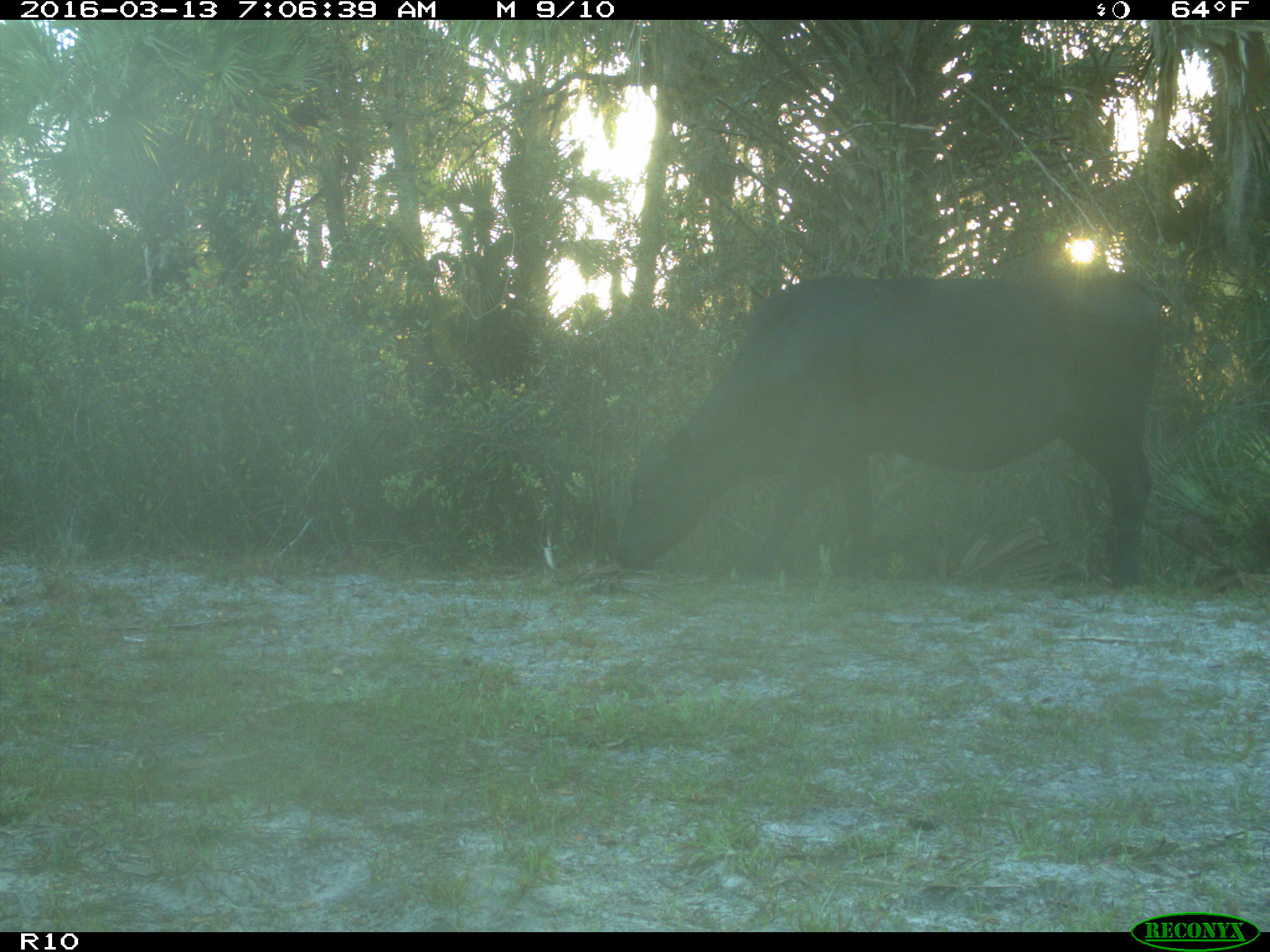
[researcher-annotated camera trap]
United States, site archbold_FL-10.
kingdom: Animalia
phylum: Chordata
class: Mammalia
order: Artiodactyla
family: Bovidae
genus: Bos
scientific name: Bos taurus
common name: domestic cow